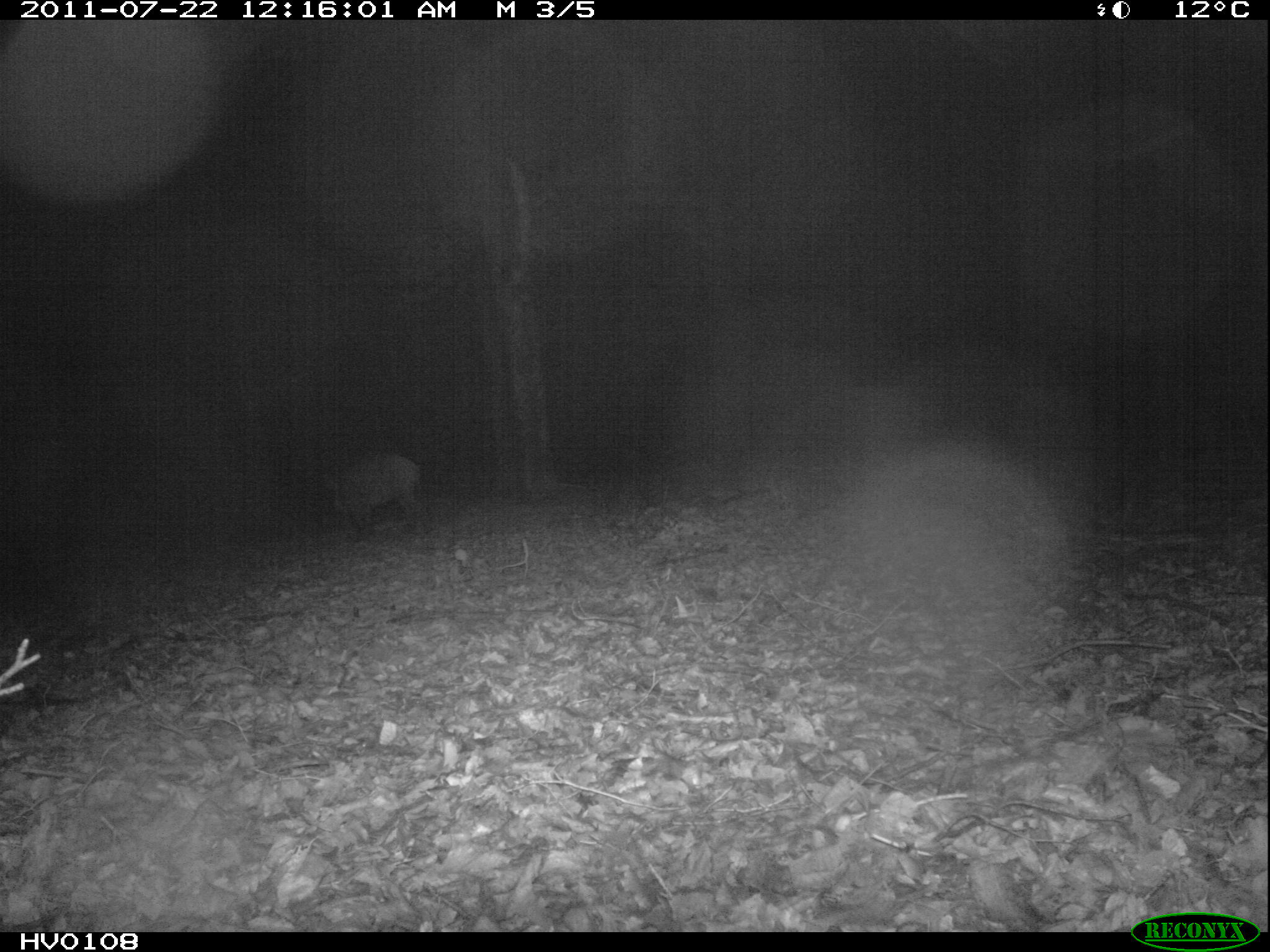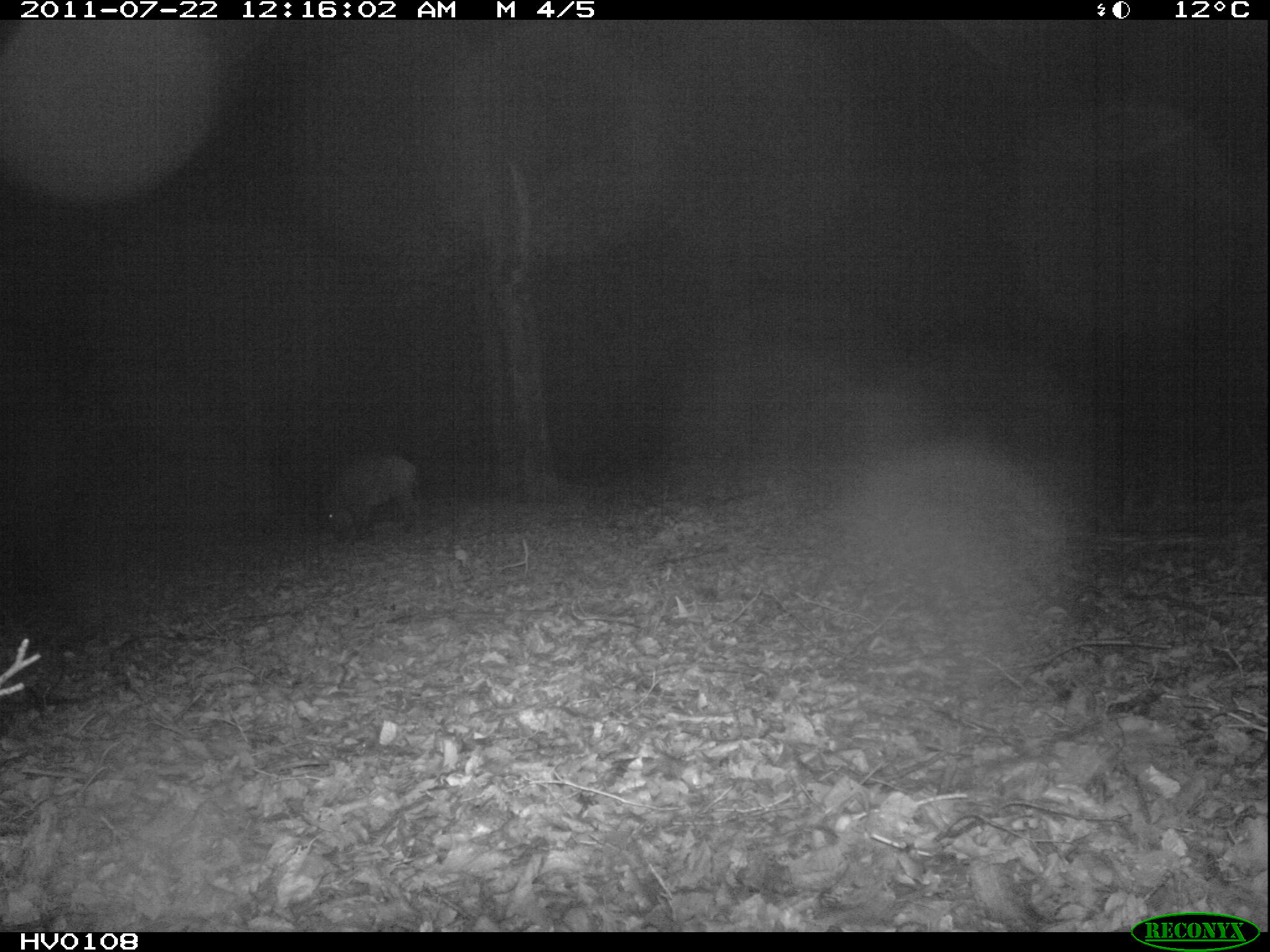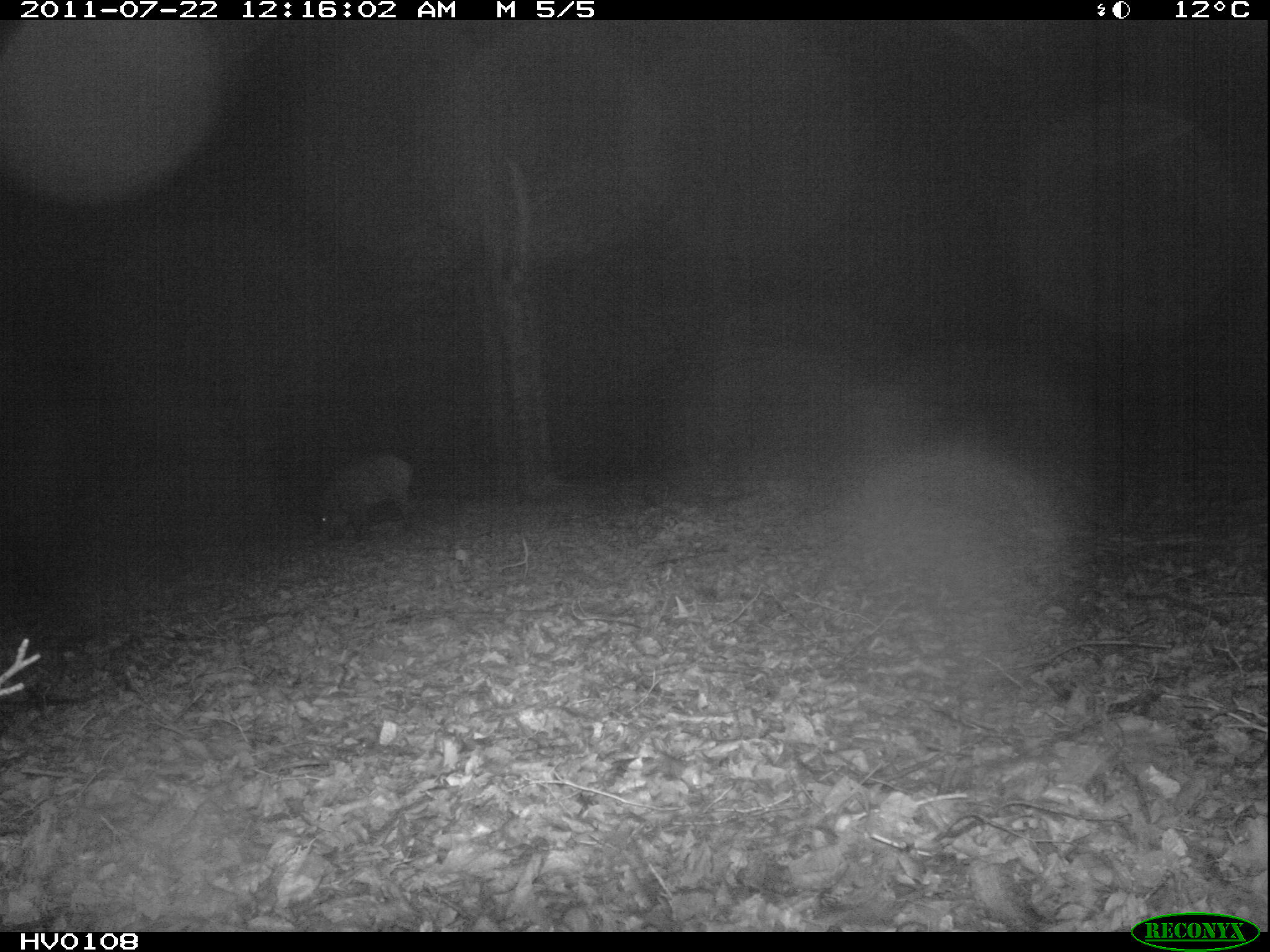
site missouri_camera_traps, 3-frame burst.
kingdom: Animalia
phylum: Chordata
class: Mammalia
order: Artiodactyla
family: Suidae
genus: Sus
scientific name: Sus scrofa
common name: wild boar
Wild boar (Sus scrofa). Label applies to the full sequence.